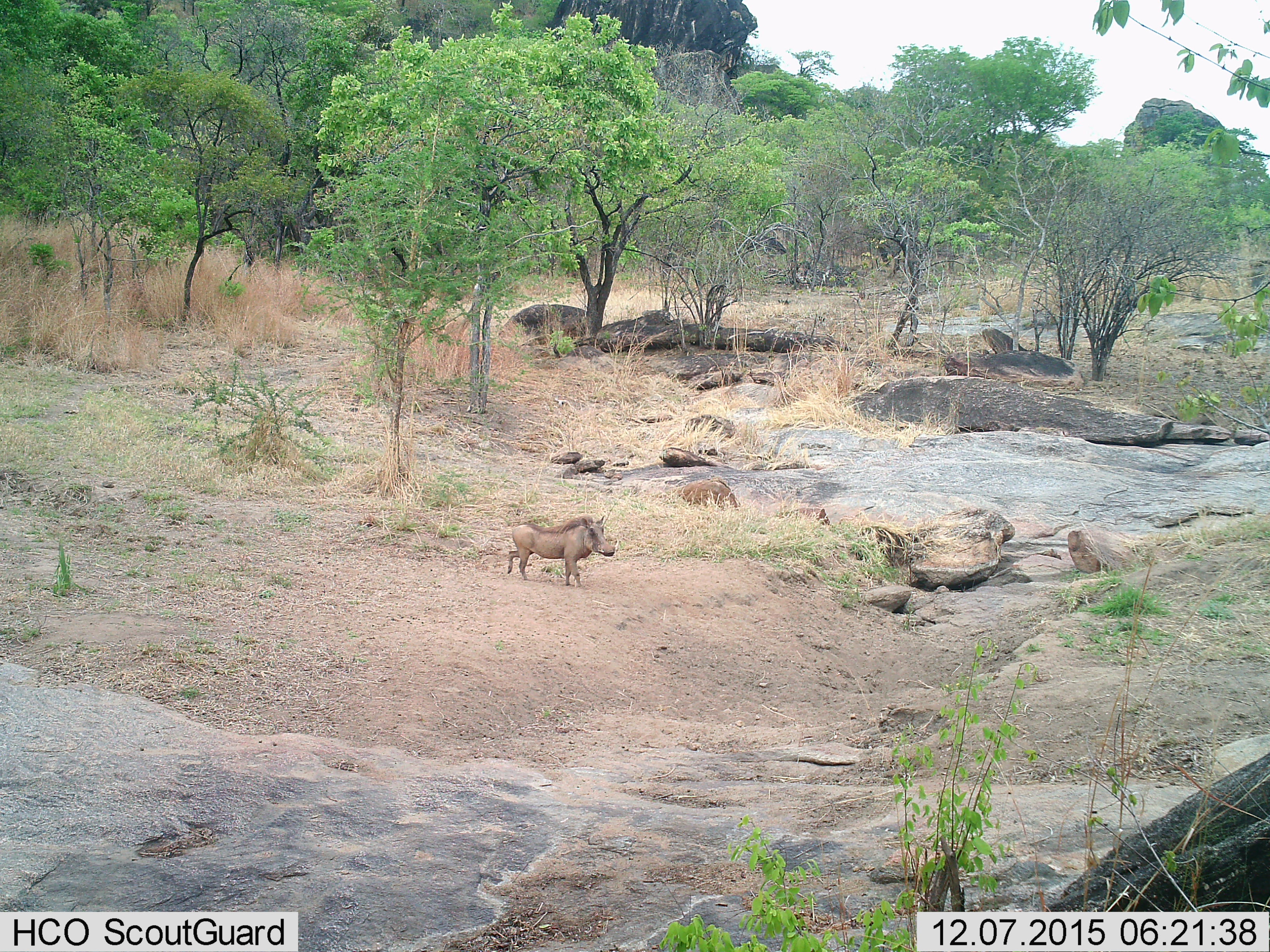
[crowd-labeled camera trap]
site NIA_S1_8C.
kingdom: Animalia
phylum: Chordata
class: Mammalia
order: Artiodactyla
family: Suidae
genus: Phacochoerus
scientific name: Phacochoerus africanus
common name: warthog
Warthog (Phacochoerus africanus), count 1. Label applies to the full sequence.